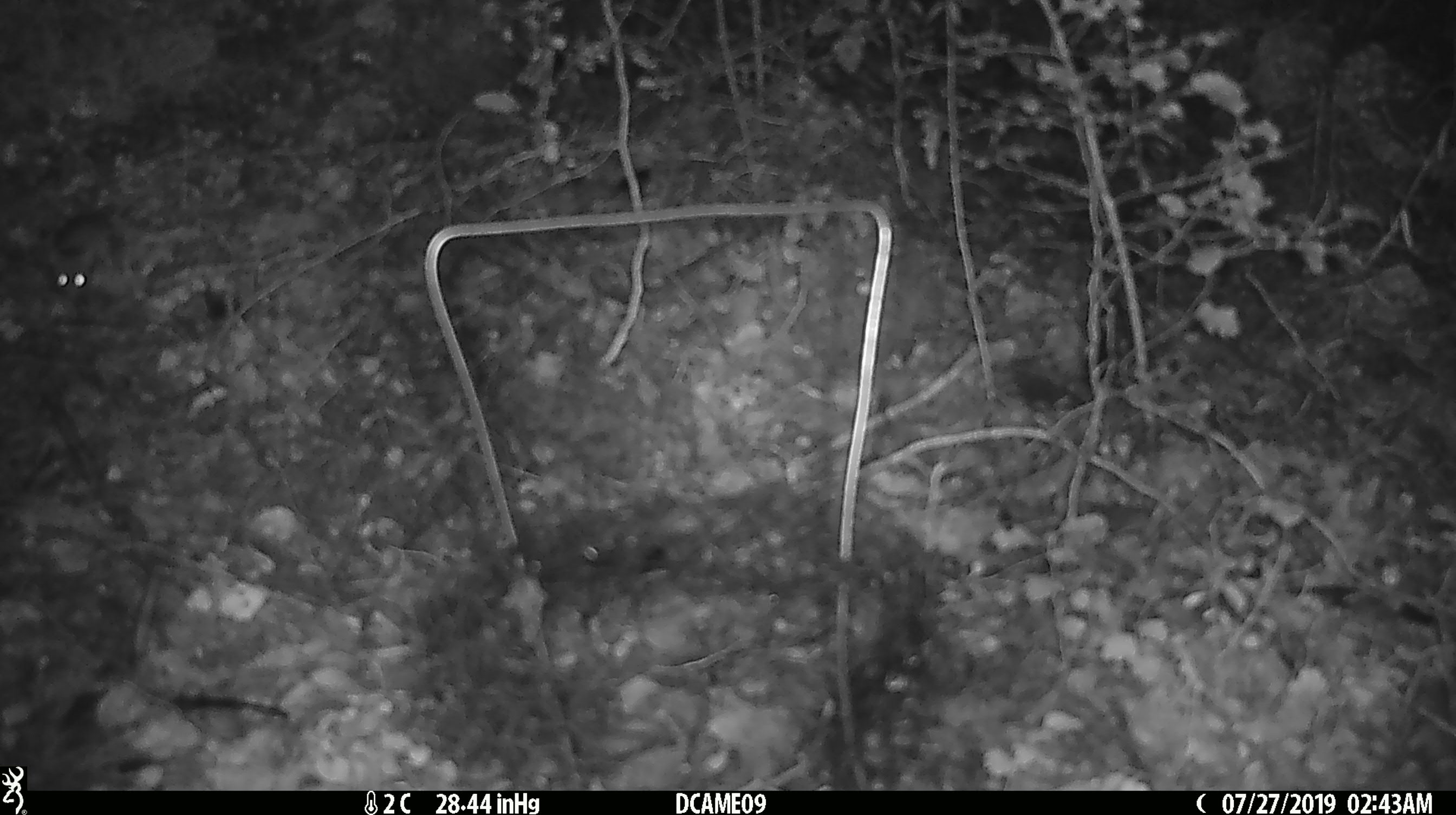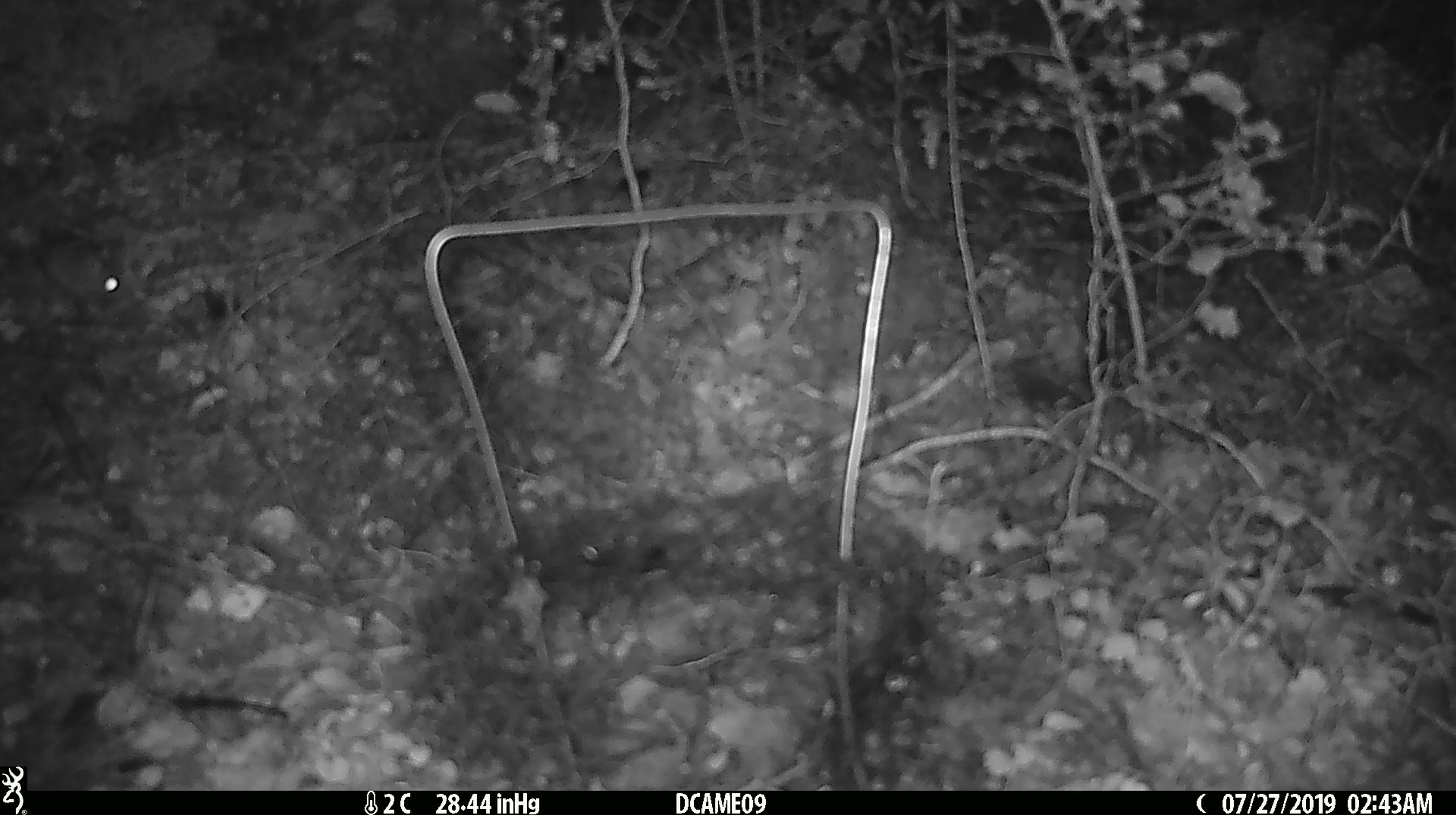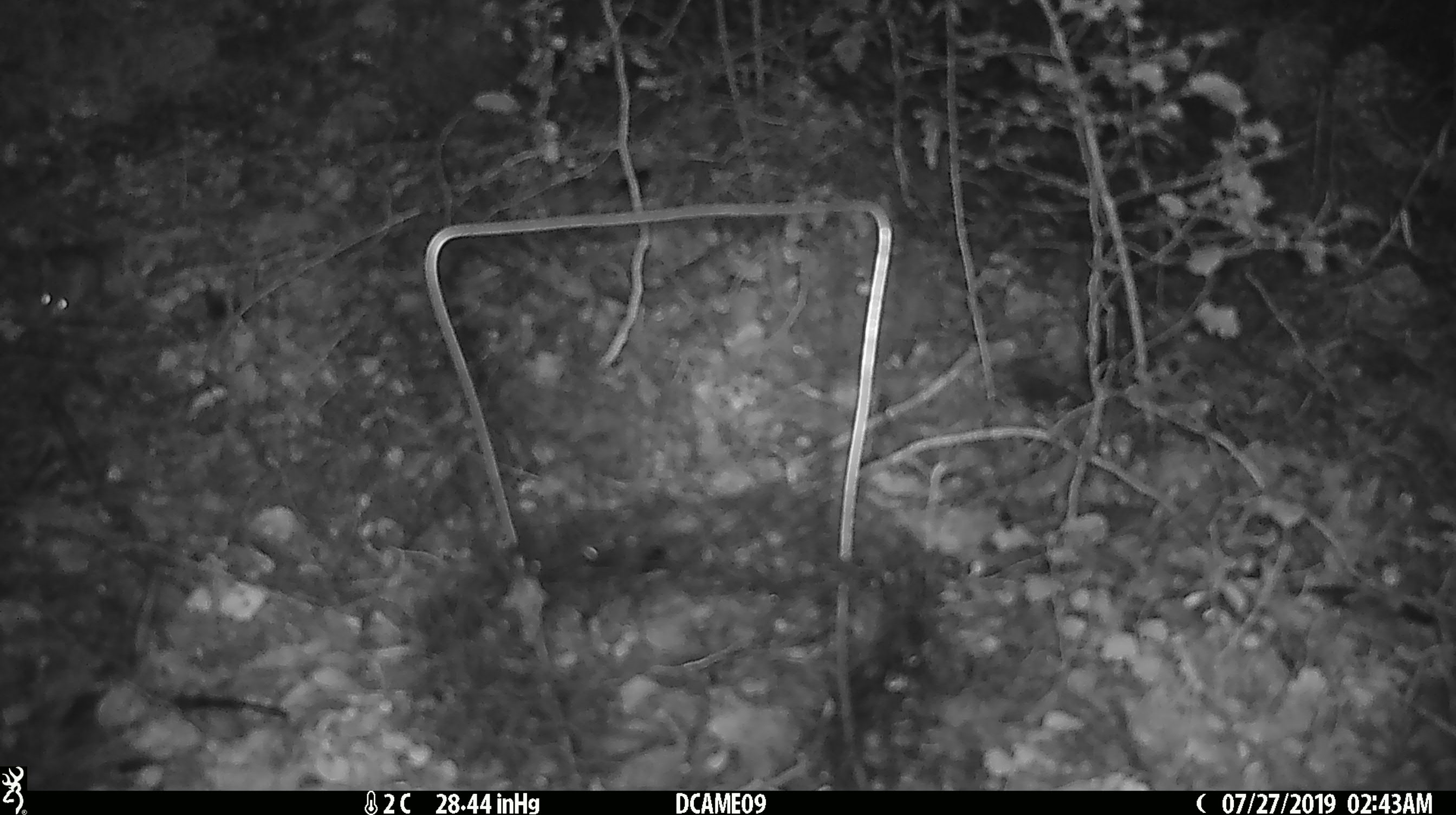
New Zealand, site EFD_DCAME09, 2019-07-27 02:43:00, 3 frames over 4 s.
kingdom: Animalia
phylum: Chordata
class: Mammalia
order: Rodentia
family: Muridae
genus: Mus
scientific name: Mus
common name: mouse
Mouse (Mus).